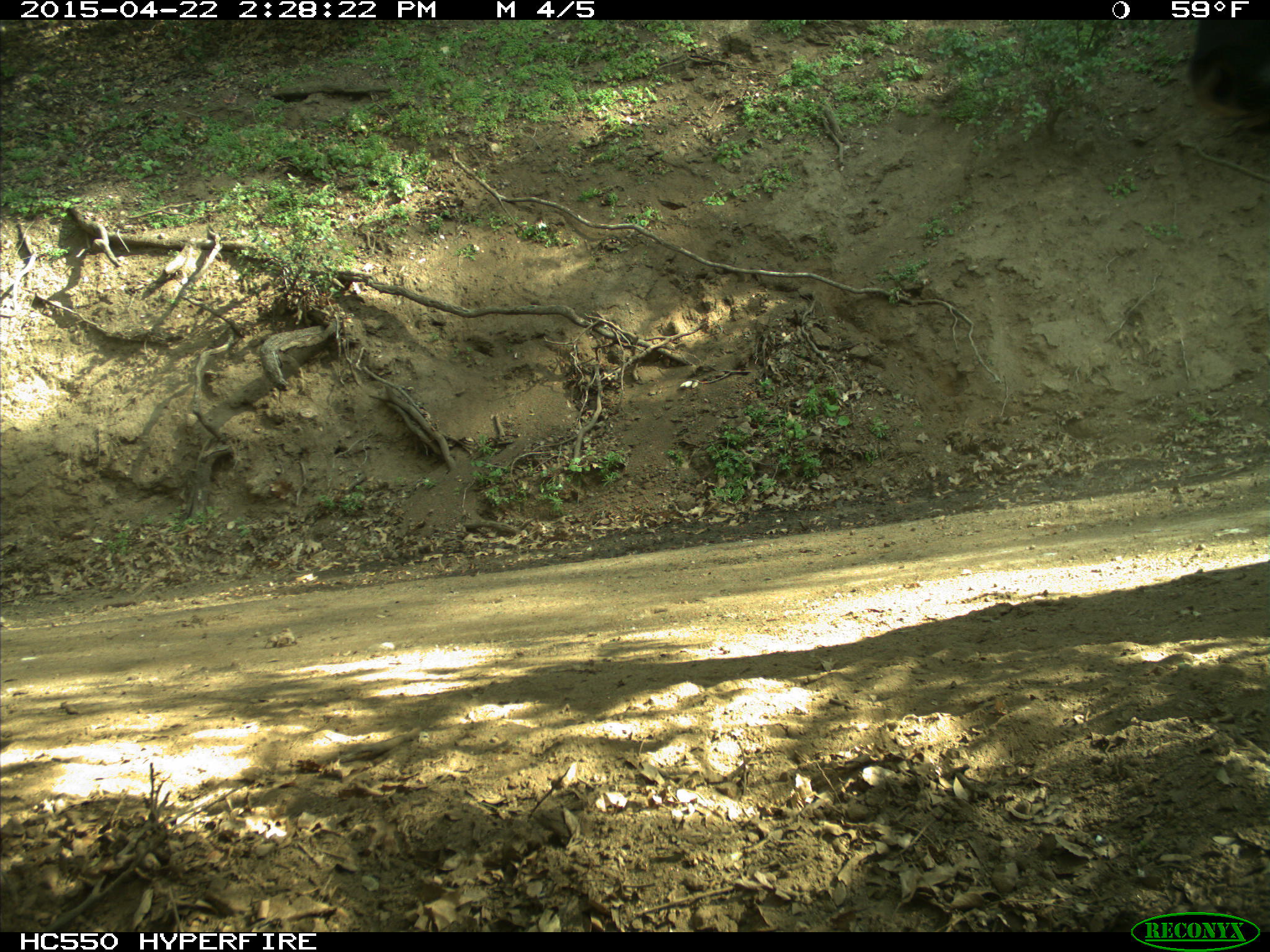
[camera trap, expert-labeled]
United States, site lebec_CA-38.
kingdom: Animalia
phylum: Chordata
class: Mammalia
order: Artiodactyla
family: Bovidae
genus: Bos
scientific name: Bos taurus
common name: domestic cow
Bos taurus (domestic cow).